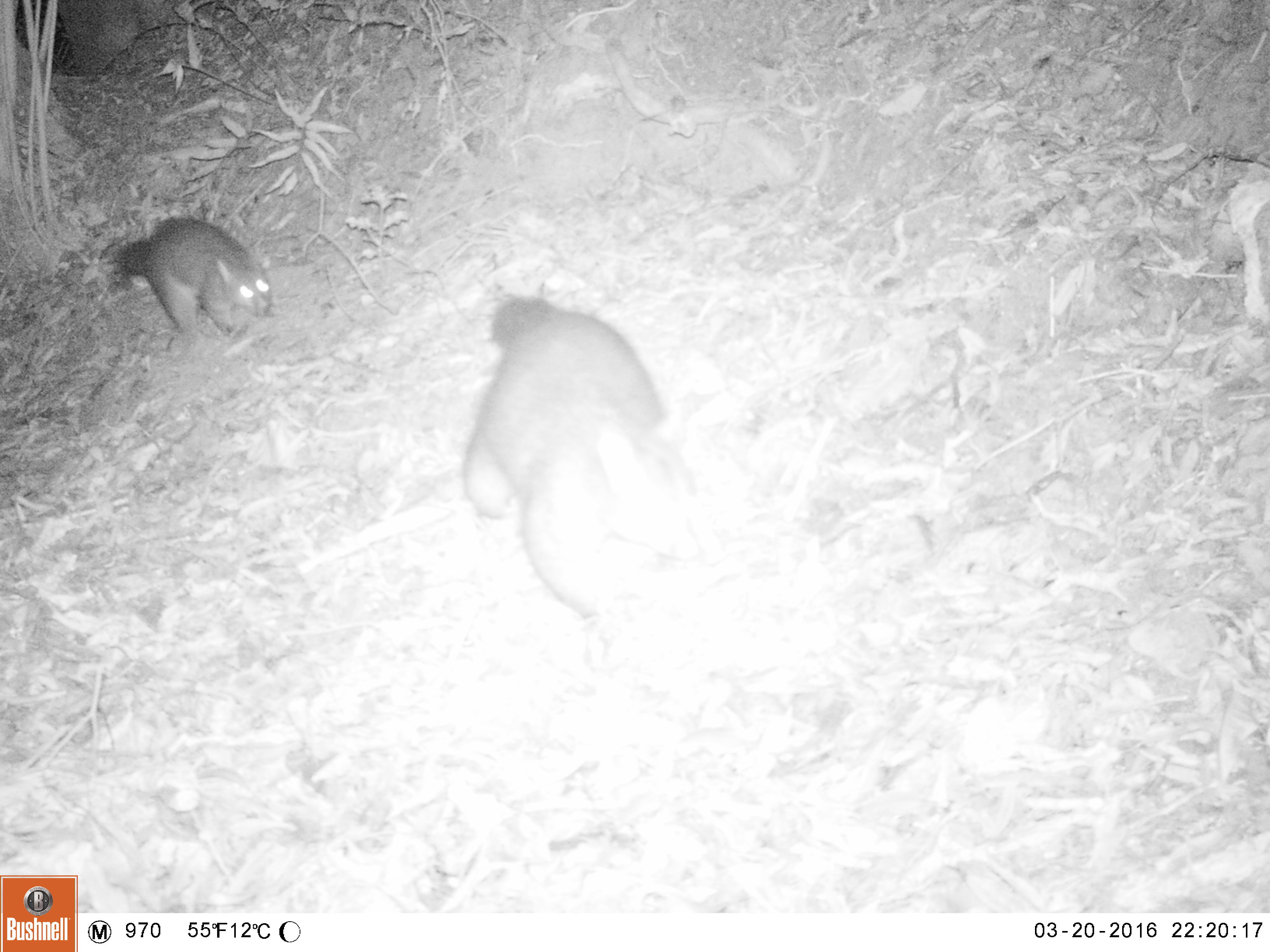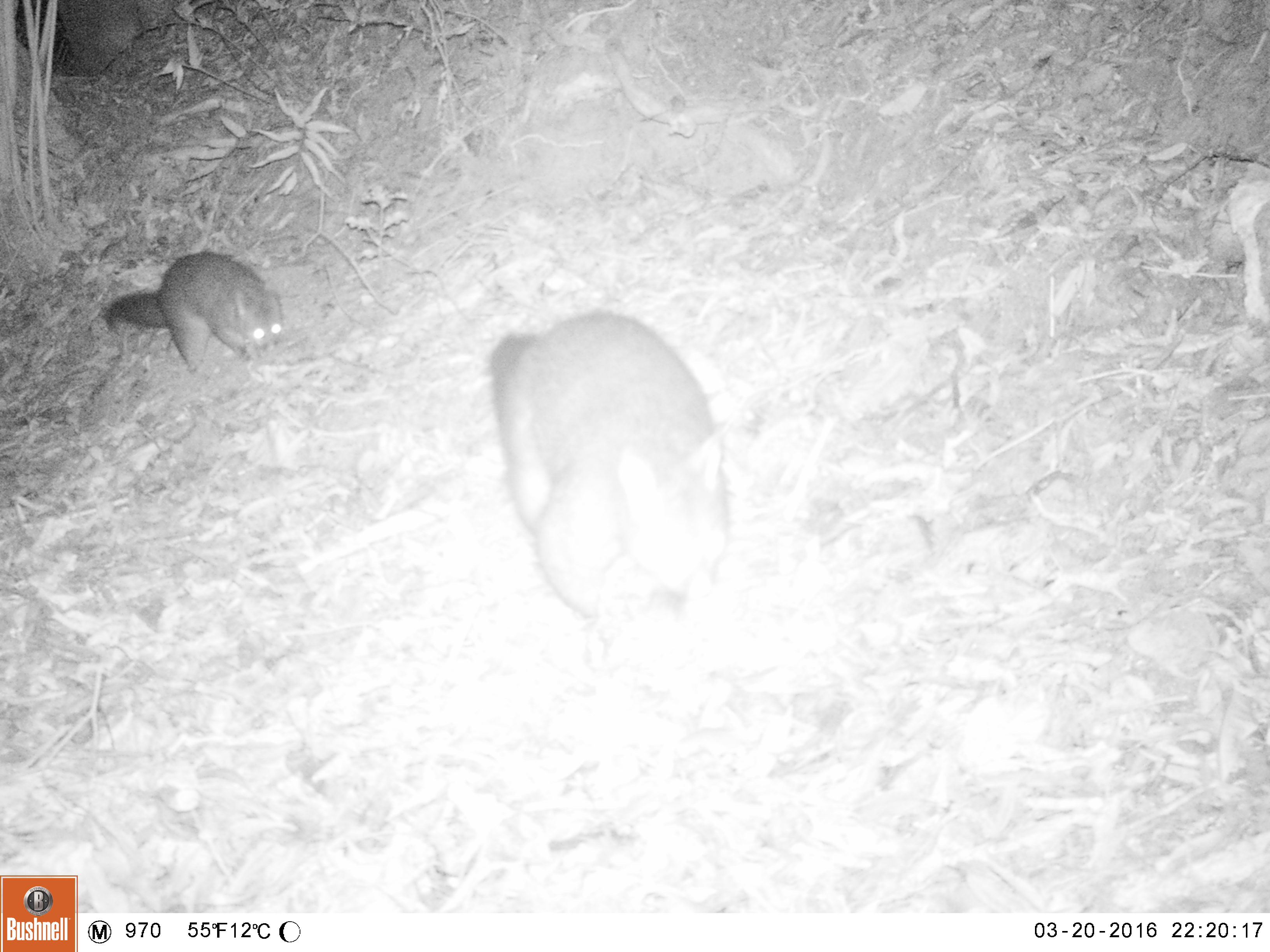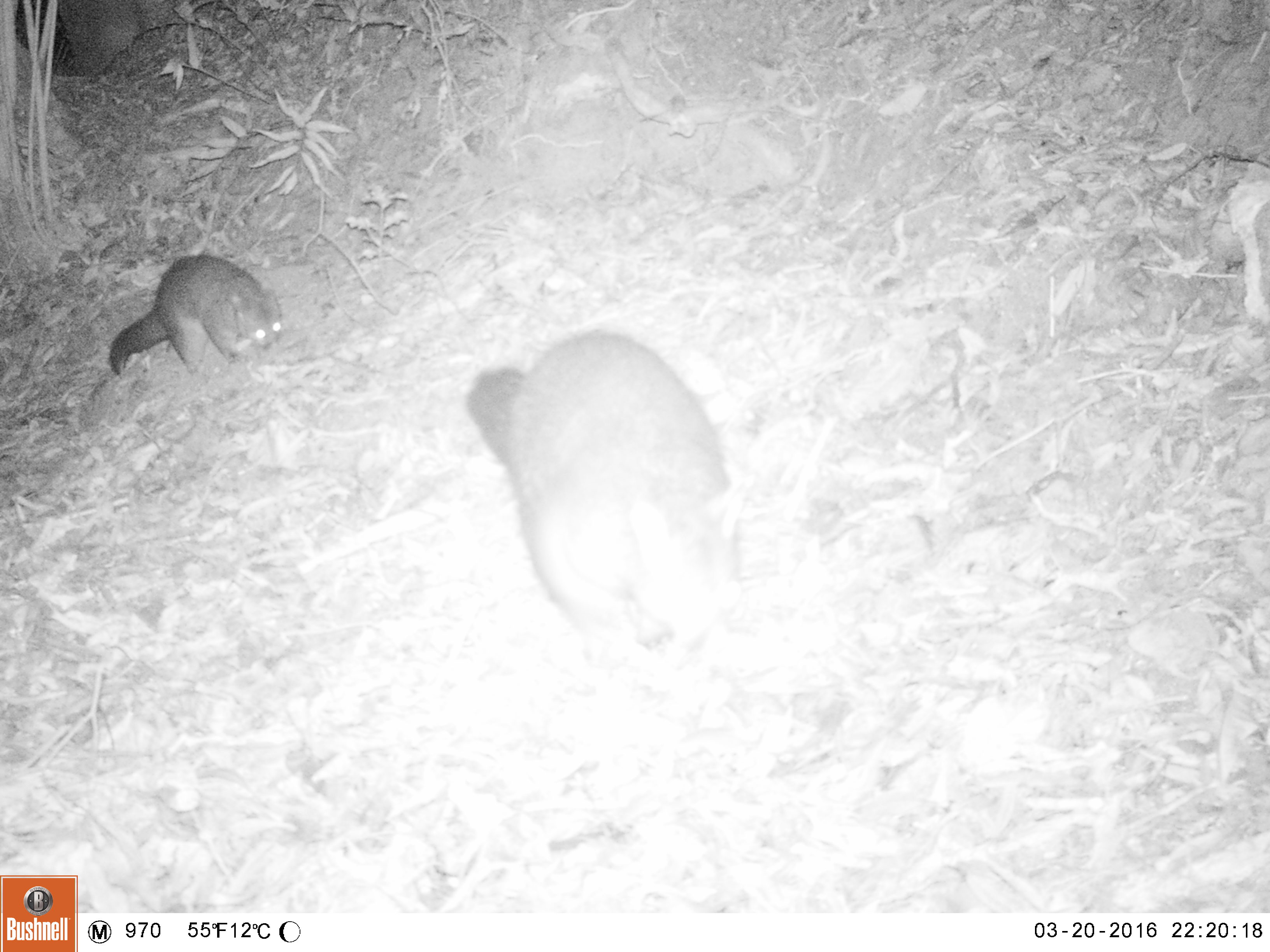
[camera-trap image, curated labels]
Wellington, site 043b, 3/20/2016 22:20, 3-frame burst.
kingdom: Animalia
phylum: Chordata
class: Mammalia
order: Didelphimorphia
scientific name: Didelphimorphia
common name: possum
Possum (Didelphimorphia).